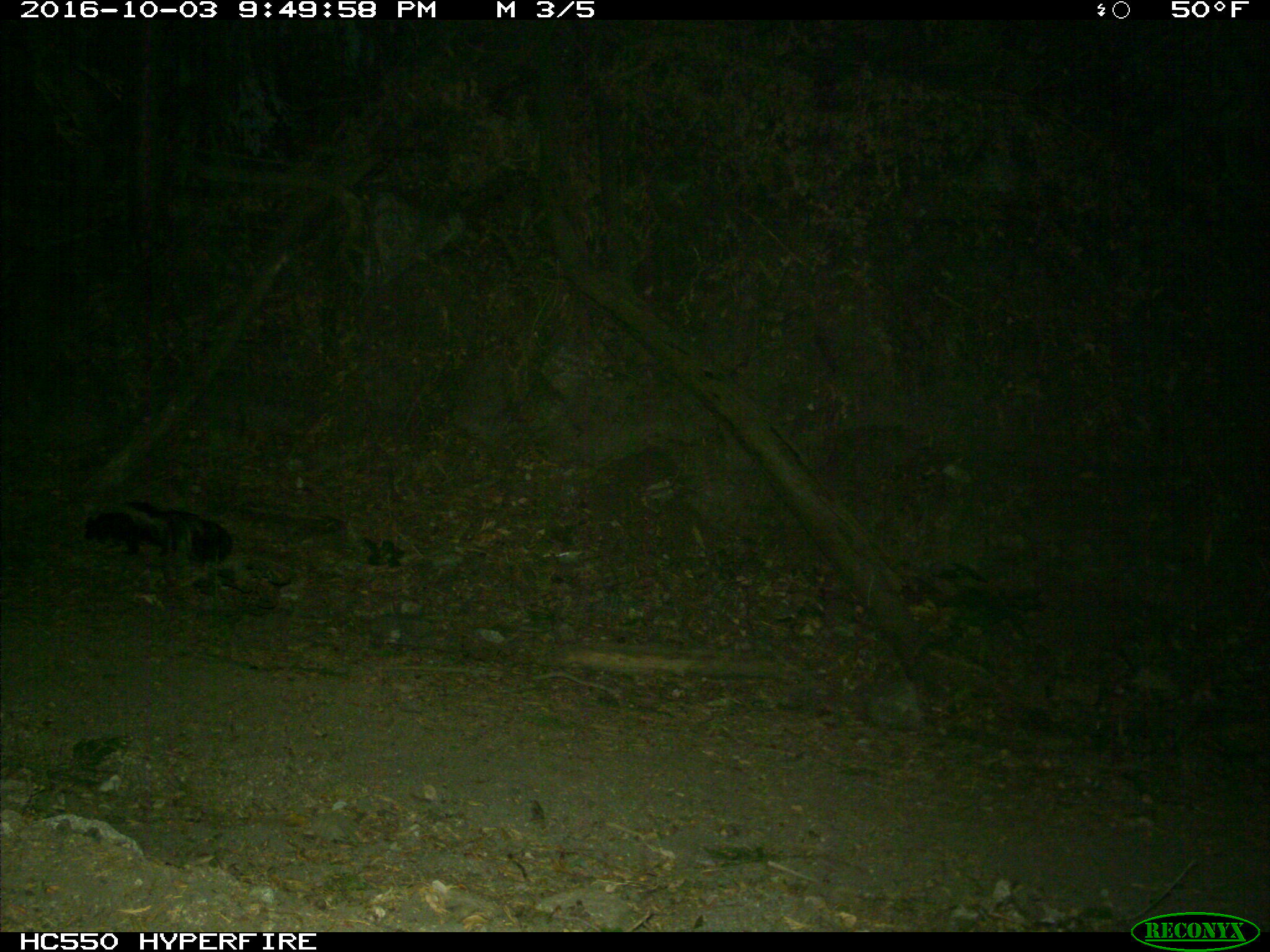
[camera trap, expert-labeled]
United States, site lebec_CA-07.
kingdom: Animalia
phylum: Chordata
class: Mammalia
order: Carnivora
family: Mephitidae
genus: Mephitis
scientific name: Mephitis mephitis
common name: striped skunk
Mephitis mephitis (striped skunk).